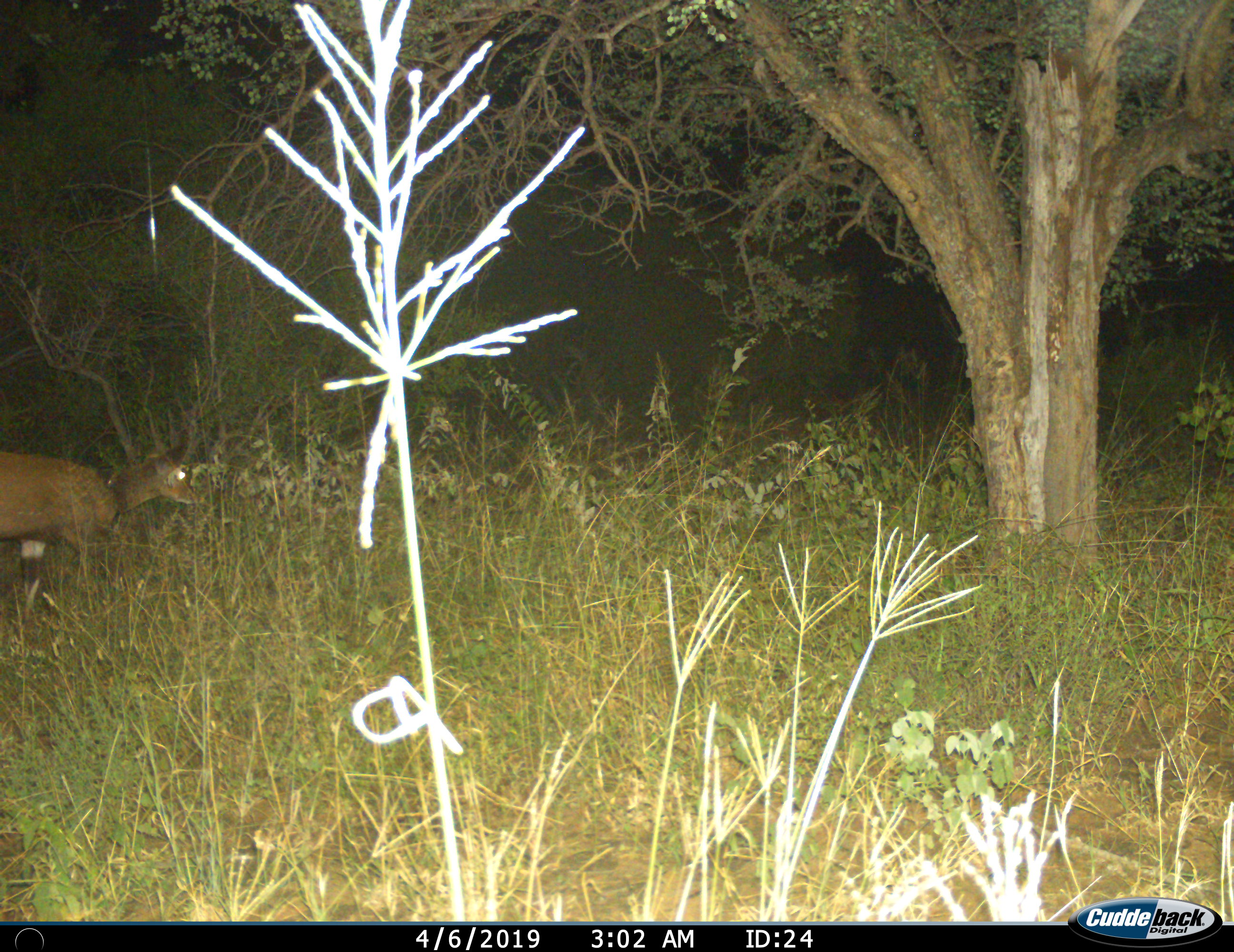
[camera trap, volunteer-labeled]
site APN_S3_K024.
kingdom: Animalia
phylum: Chordata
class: Mammalia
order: Artiodactyla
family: Bovidae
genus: Tragelaphus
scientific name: Tragelaphus scriptus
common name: bushbuck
Bushbuck (Tragelaphus scriptus), count 1. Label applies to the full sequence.